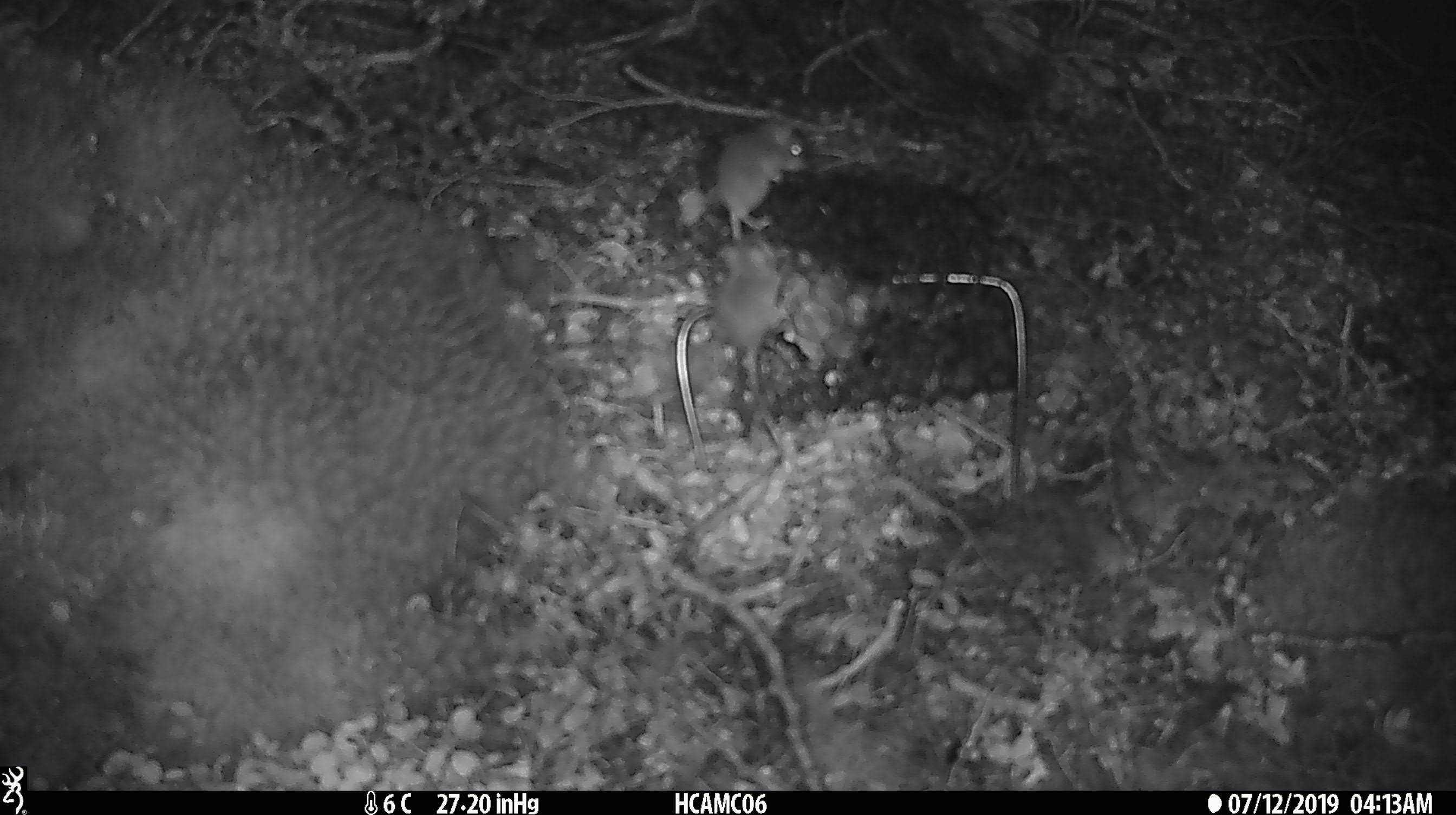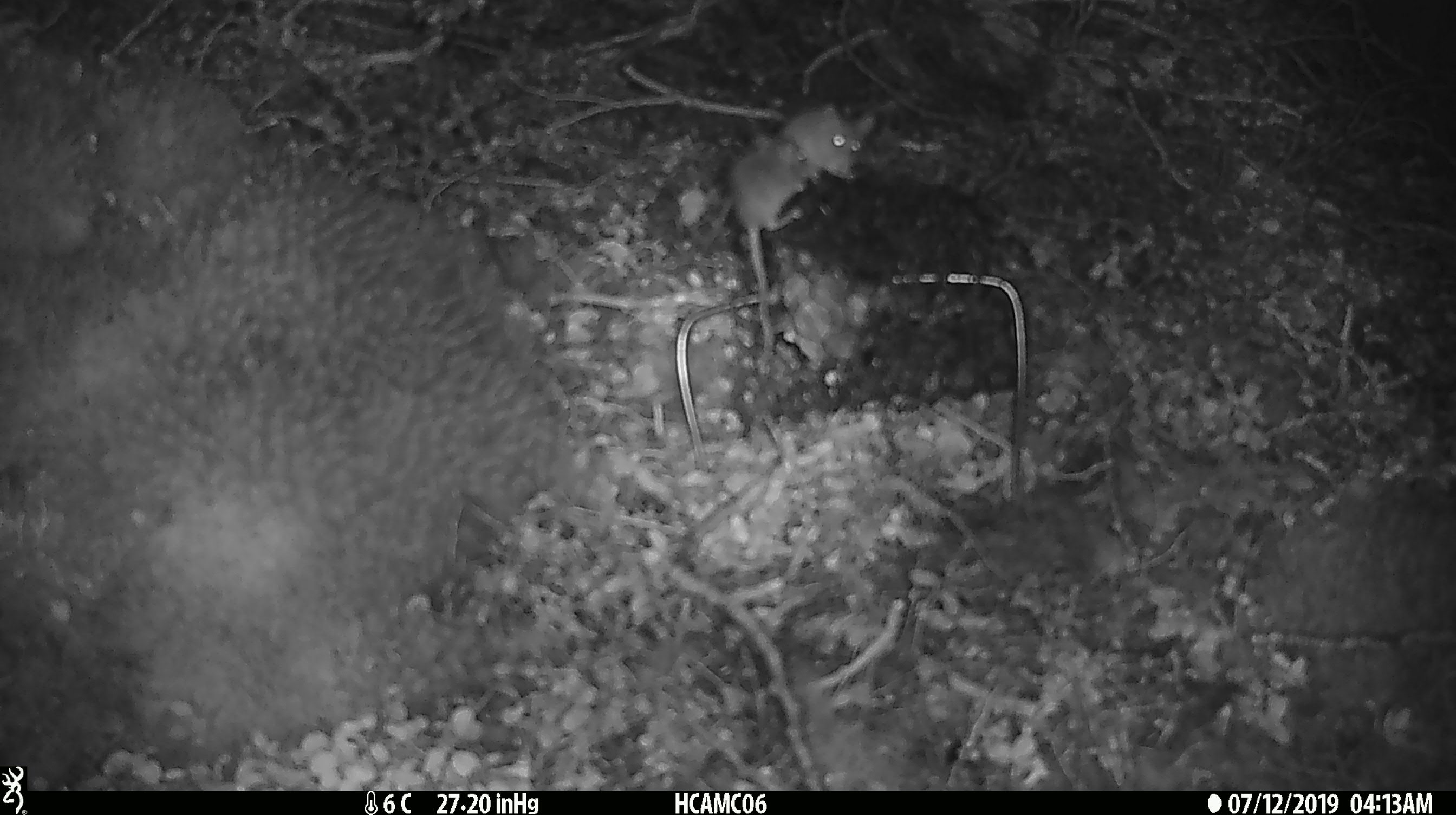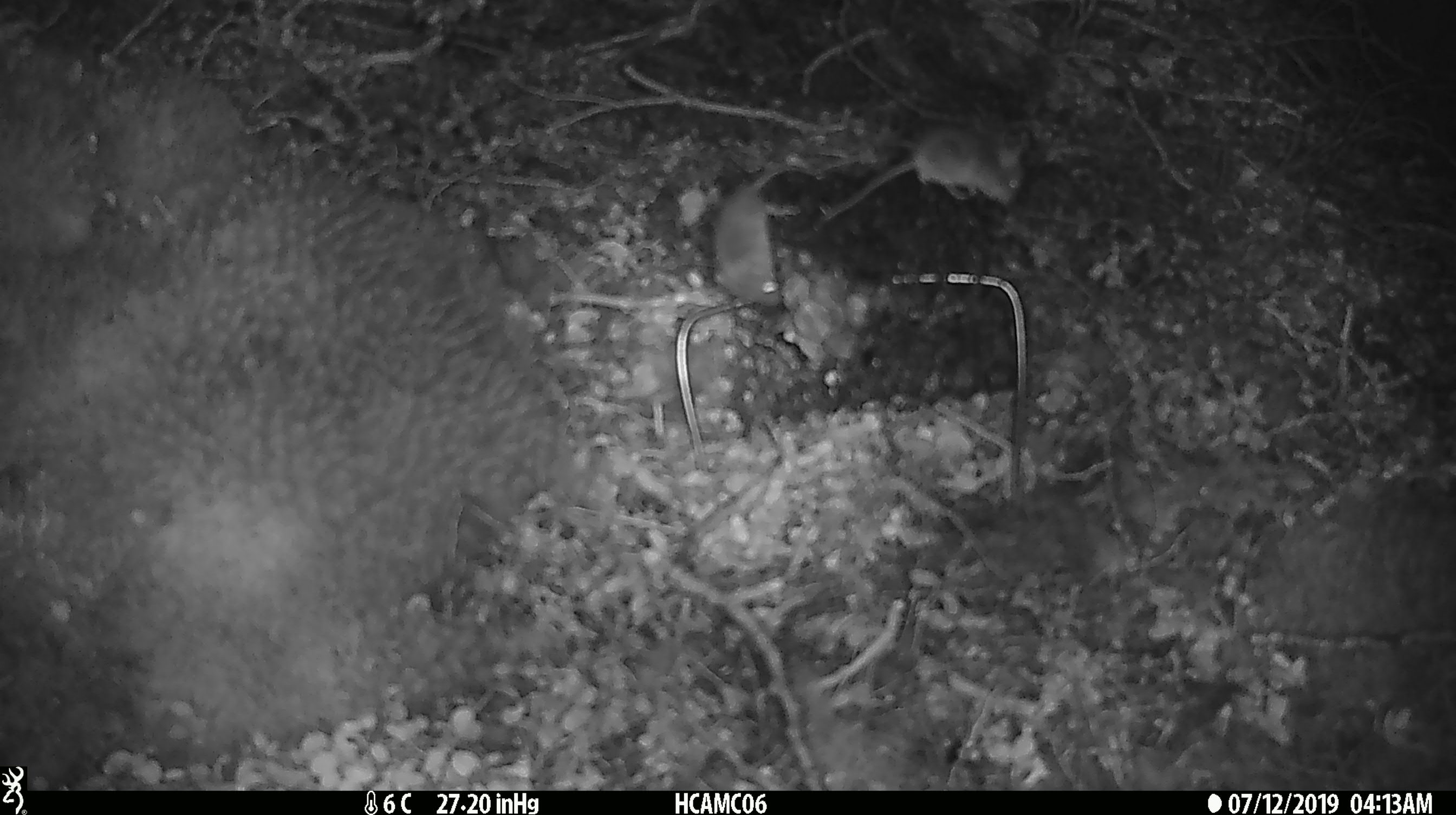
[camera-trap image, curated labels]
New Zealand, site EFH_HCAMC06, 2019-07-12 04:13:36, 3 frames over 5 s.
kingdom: Animalia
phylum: Chordata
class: Mammalia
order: Rodentia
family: Muridae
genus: Mus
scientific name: Mus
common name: mouse